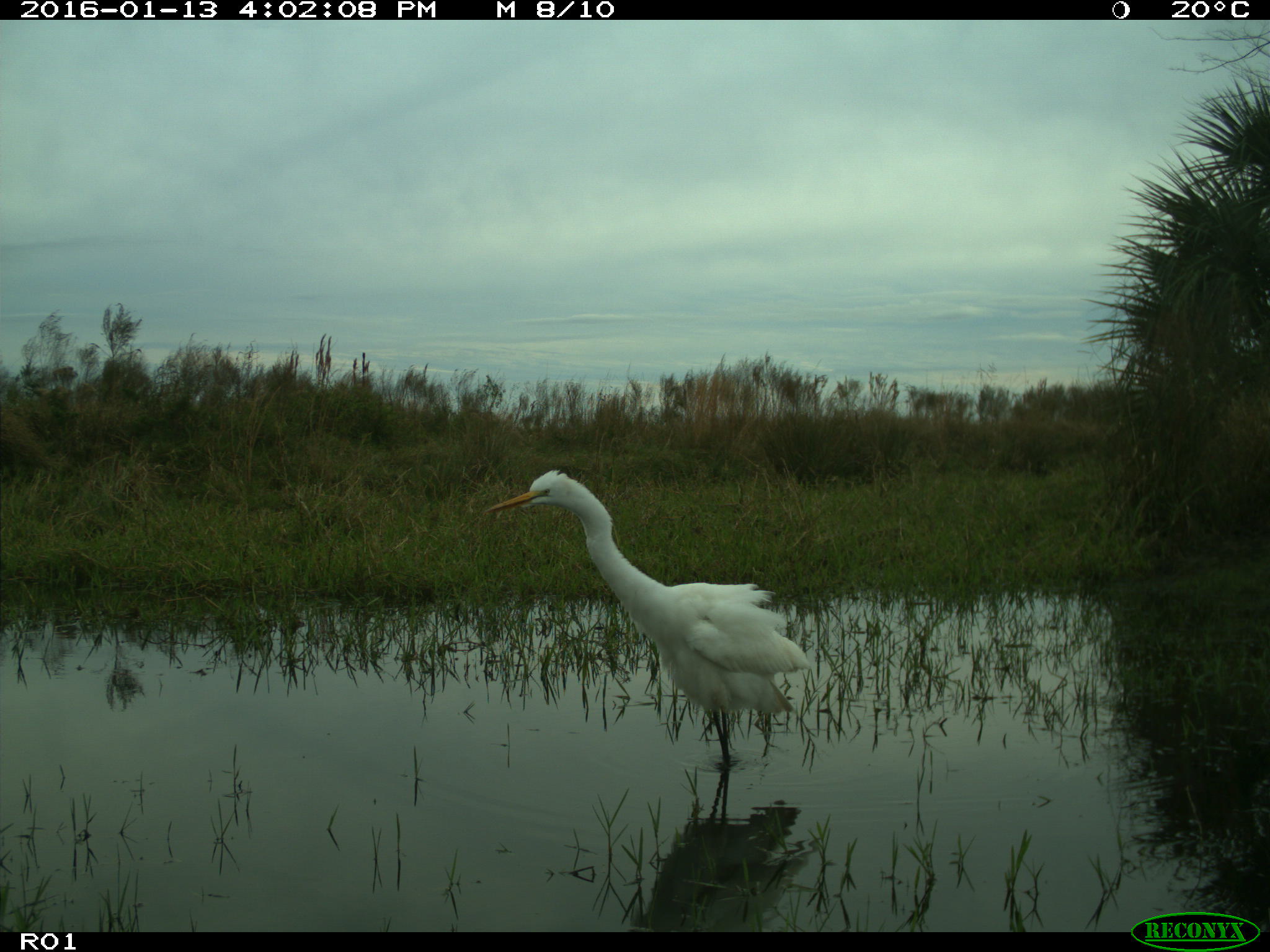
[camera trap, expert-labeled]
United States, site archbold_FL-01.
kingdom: Animalia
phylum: Chordata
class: Aves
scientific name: Aves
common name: birds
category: unidentified bird